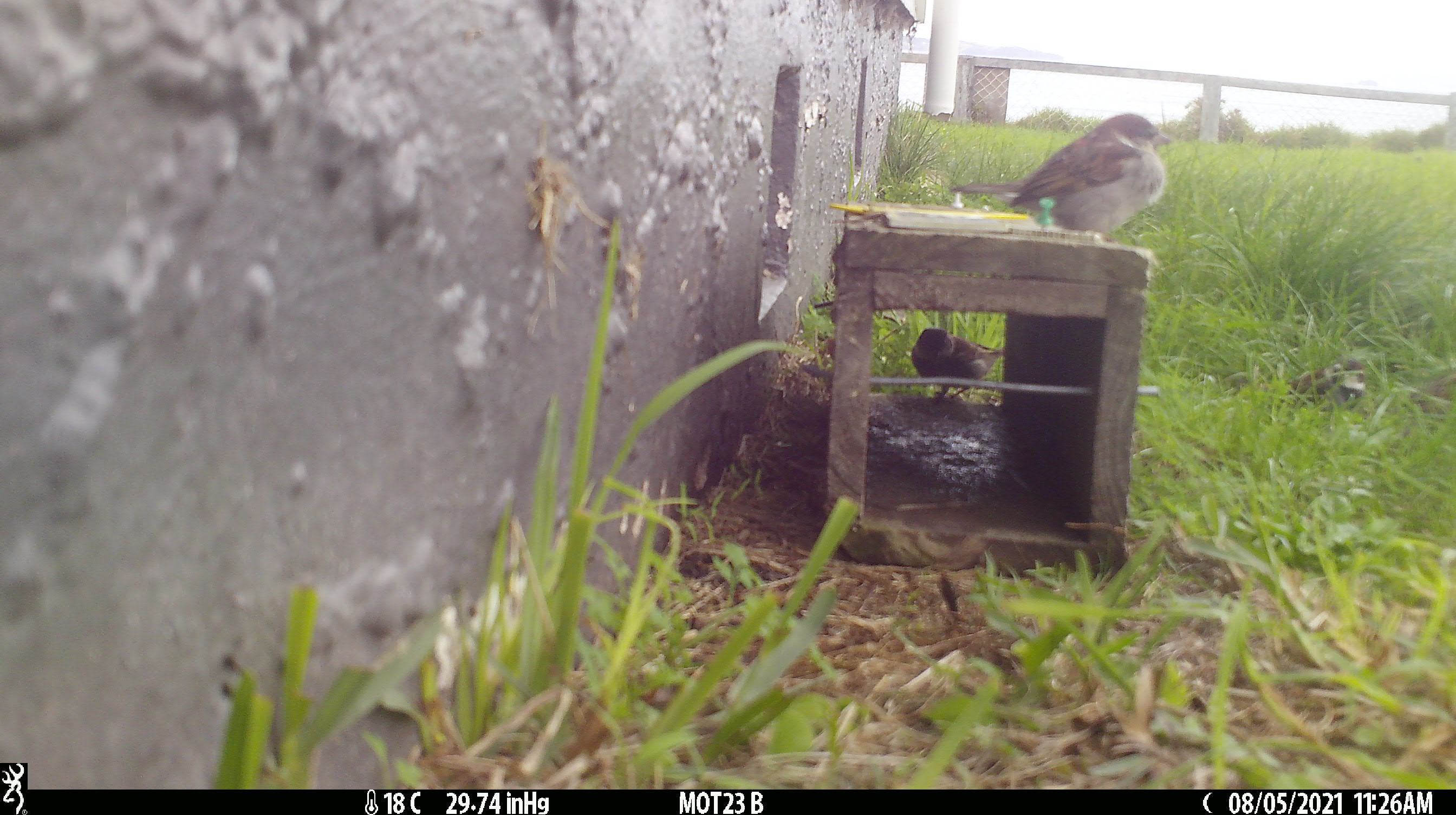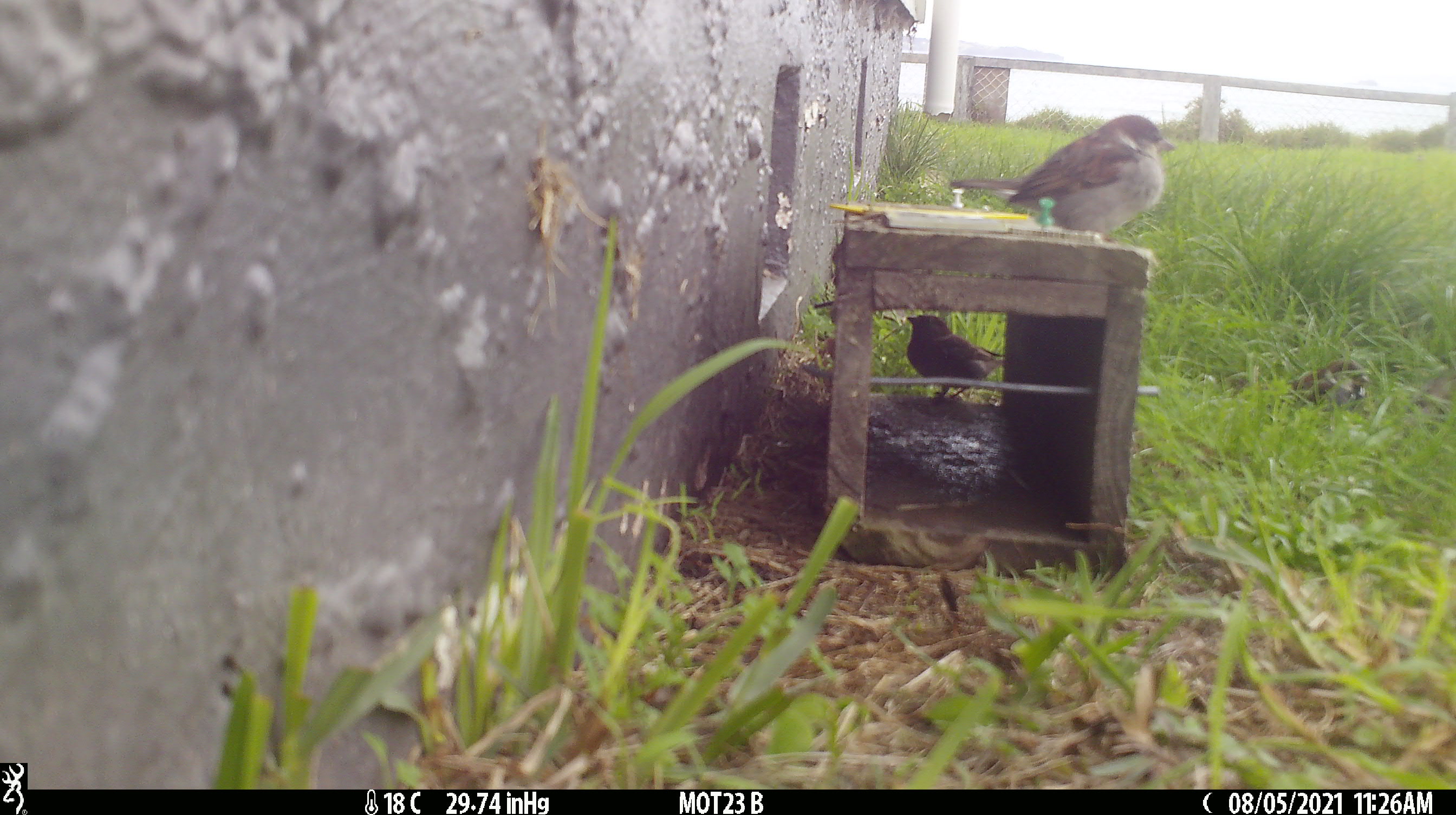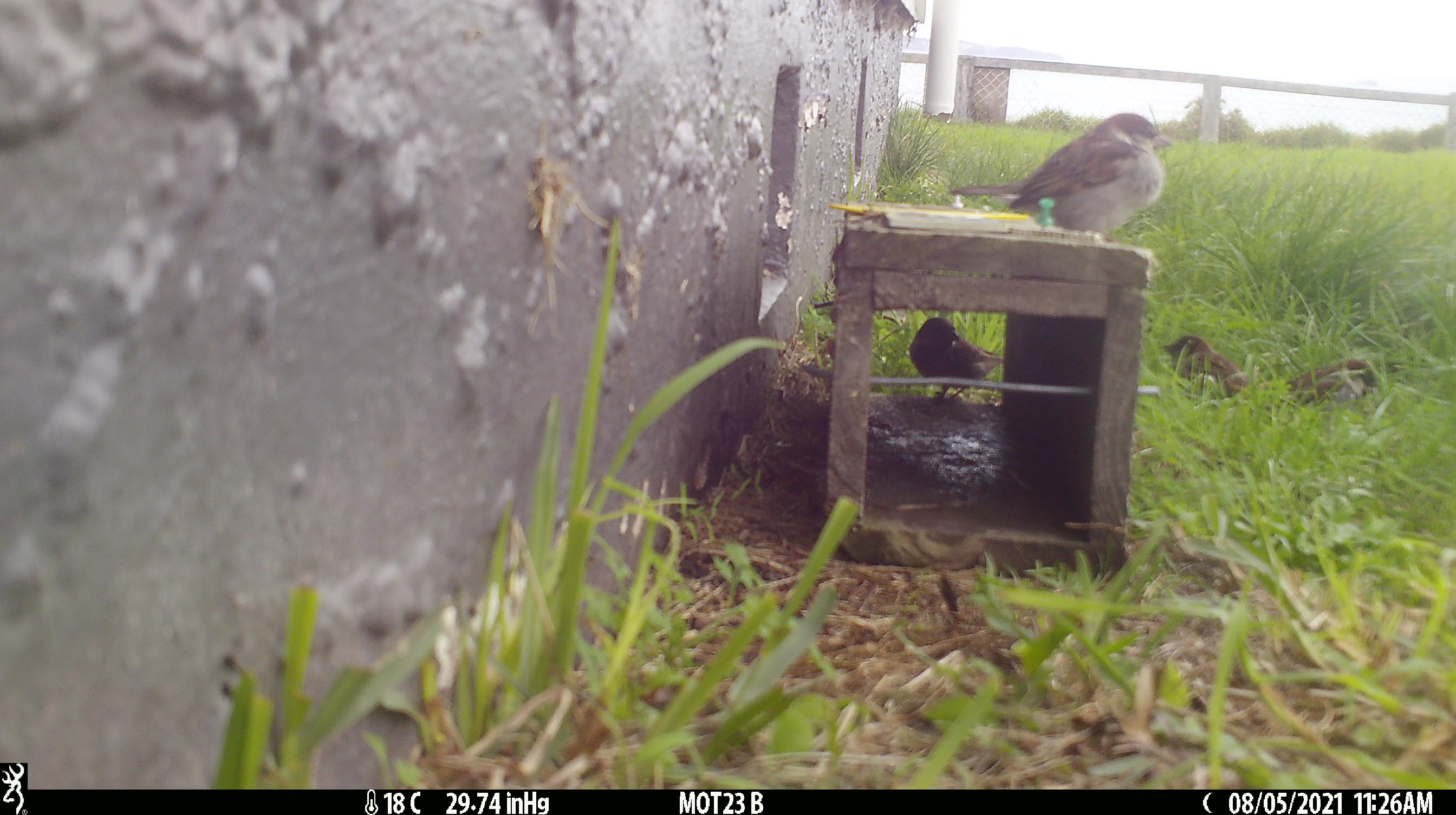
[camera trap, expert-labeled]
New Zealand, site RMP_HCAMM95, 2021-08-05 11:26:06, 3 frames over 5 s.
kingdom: Animalia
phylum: Chordata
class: Aves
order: Passeriformes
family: Passeridae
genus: Passer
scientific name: Passer domesticus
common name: house sparrow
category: sparrow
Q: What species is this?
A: Sparrow (house sparrow) (Passer domesticus).